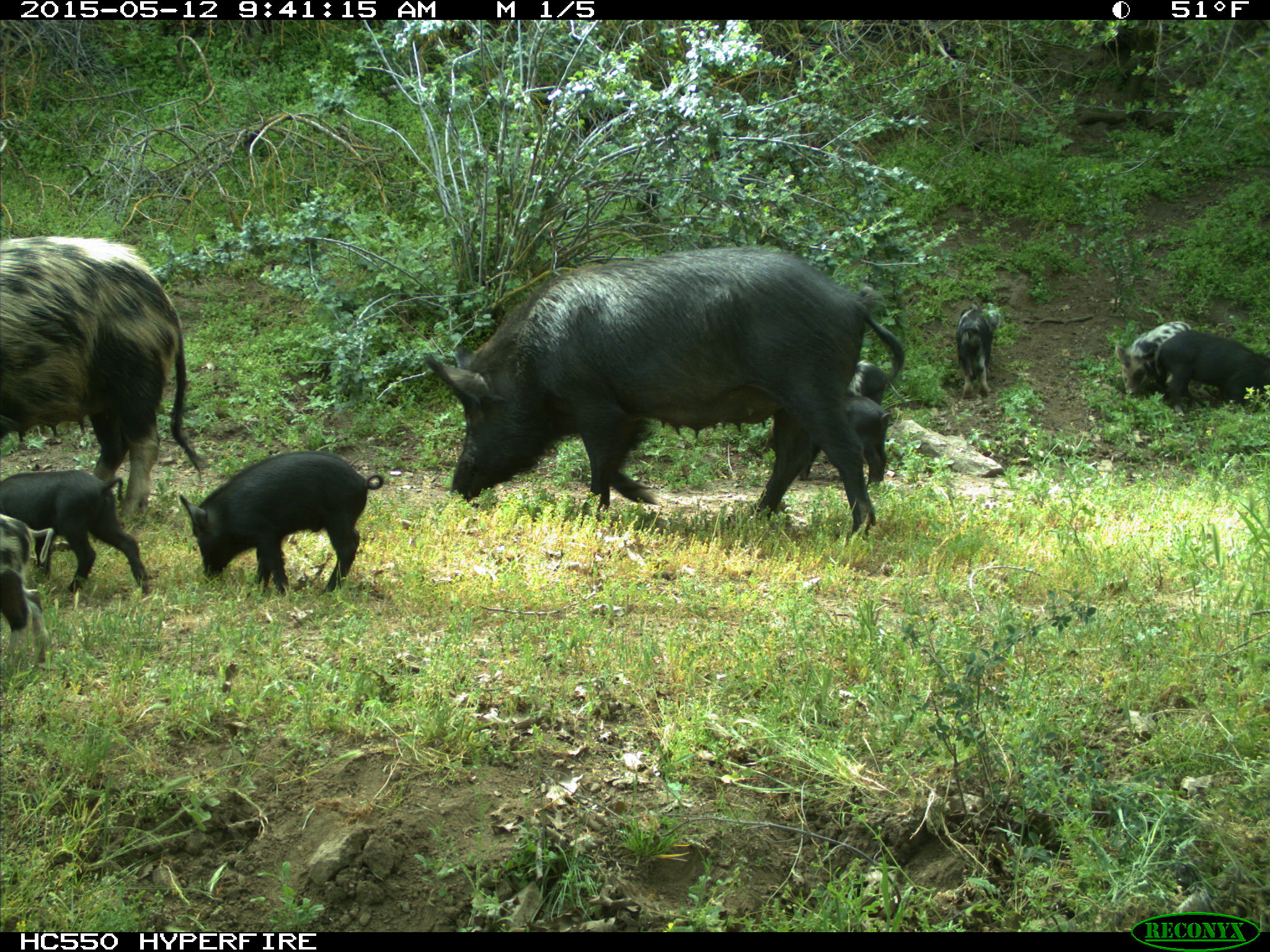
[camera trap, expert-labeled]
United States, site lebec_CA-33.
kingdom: Animalia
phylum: Chordata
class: Mammalia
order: Artiodactyla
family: Suidae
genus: Sus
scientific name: Sus scrofa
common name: wild boar